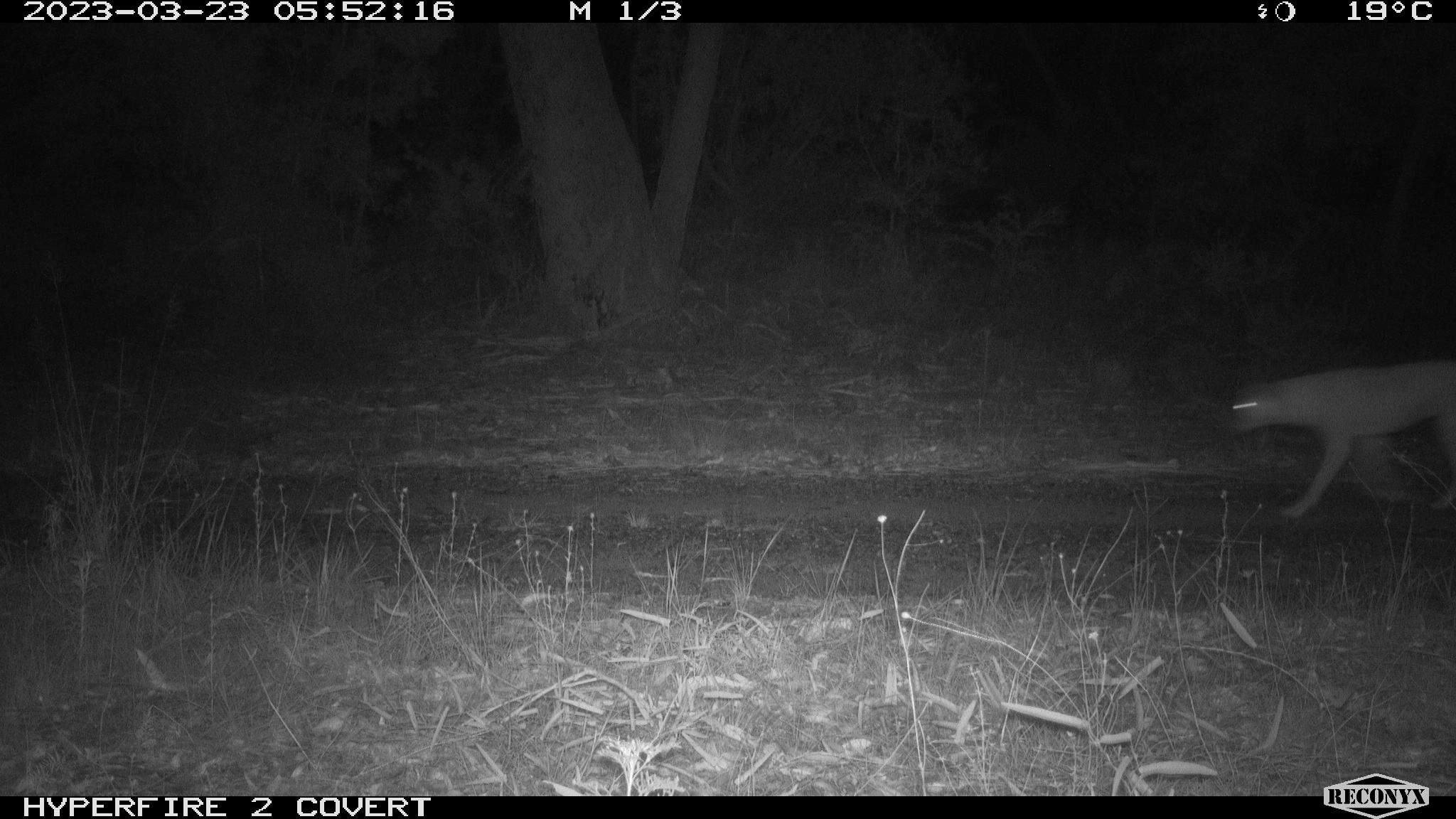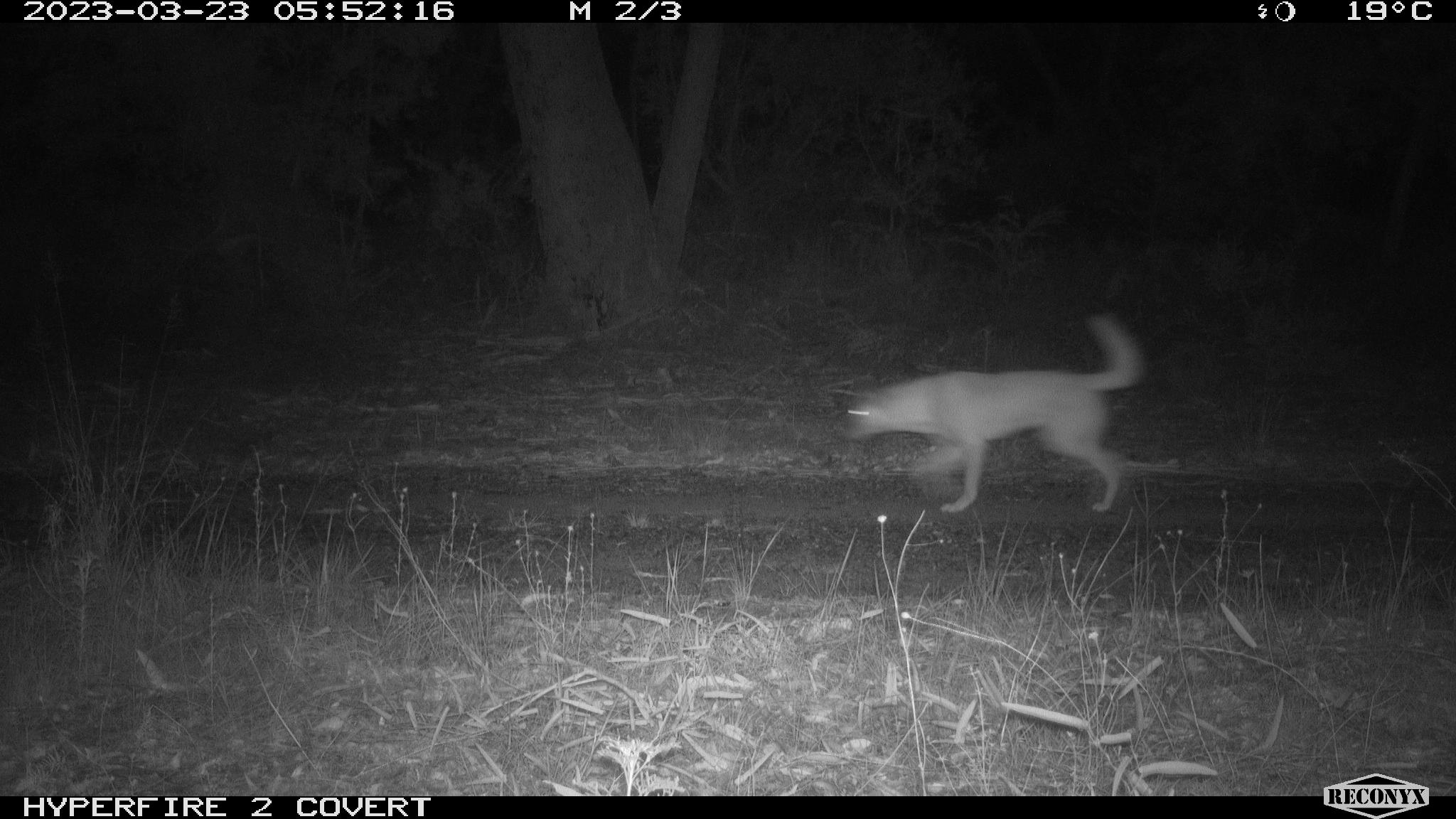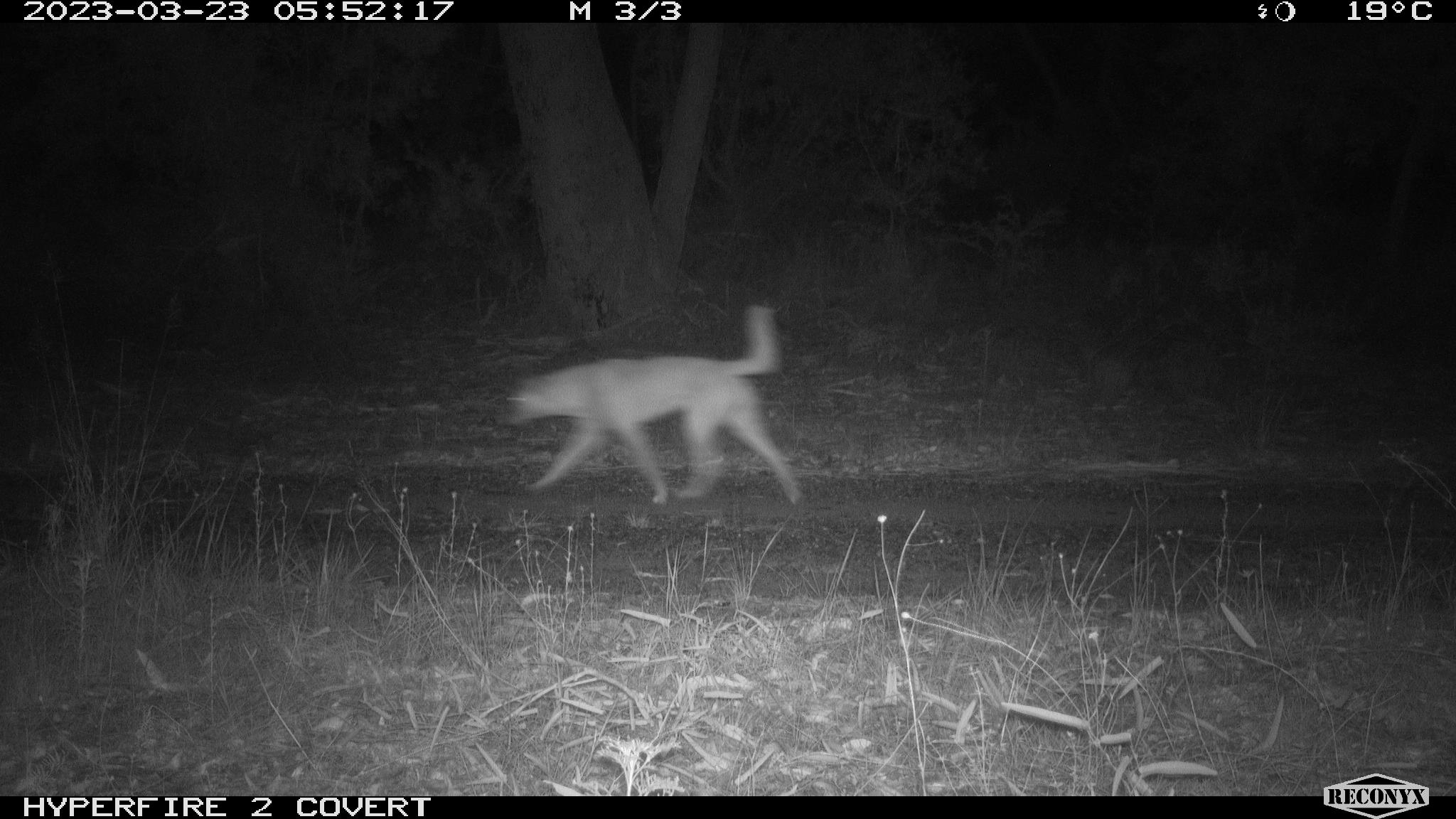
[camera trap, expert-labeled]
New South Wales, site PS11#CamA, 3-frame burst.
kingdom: Animalia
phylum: Chordata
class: Mammalia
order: Carnivora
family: Canidae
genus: Canis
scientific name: Canis familiaris dingo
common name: dingo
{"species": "dingo (Canis familiaris dingo)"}